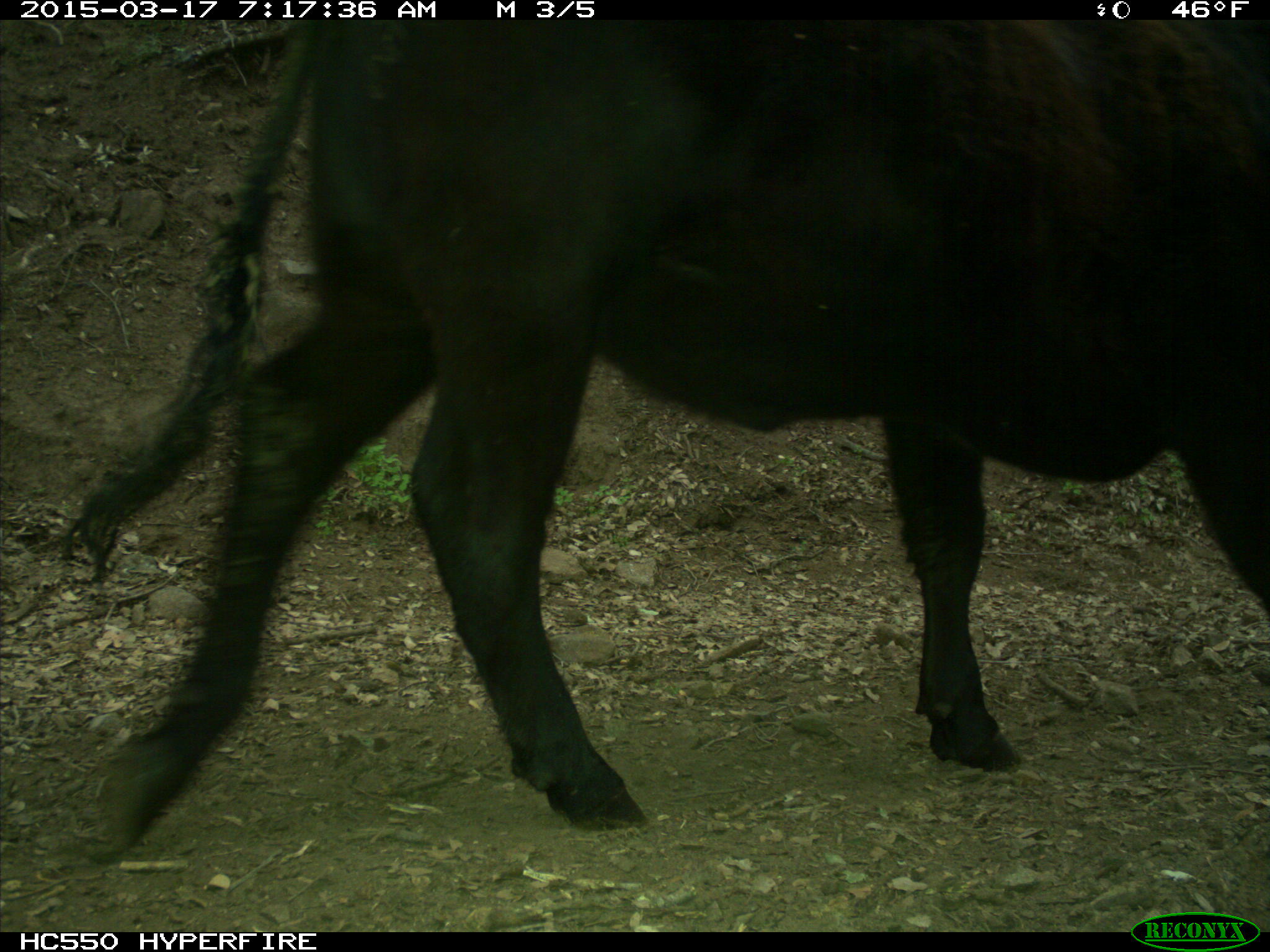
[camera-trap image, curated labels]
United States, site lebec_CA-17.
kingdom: Animalia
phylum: Chordata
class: Mammalia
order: Artiodactyla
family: Bovidae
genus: Bos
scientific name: Bos taurus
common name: domestic cow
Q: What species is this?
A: Bos taurus (domestic cow).